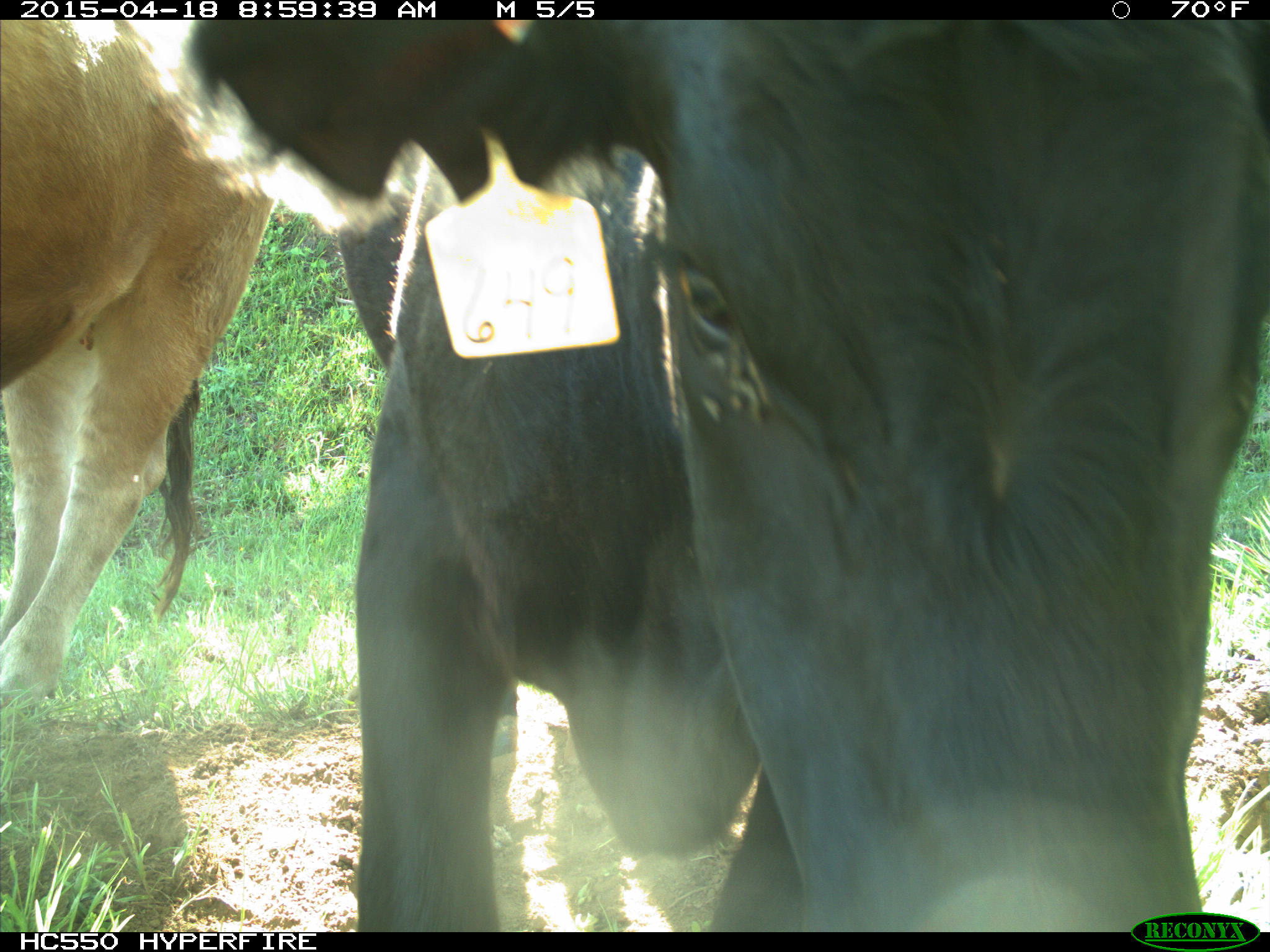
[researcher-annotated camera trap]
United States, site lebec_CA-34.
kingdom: Animalia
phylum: Chordata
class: Mammalia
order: Artiodactyla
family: Bovidae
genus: Bos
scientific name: Bos taurus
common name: domestic cow